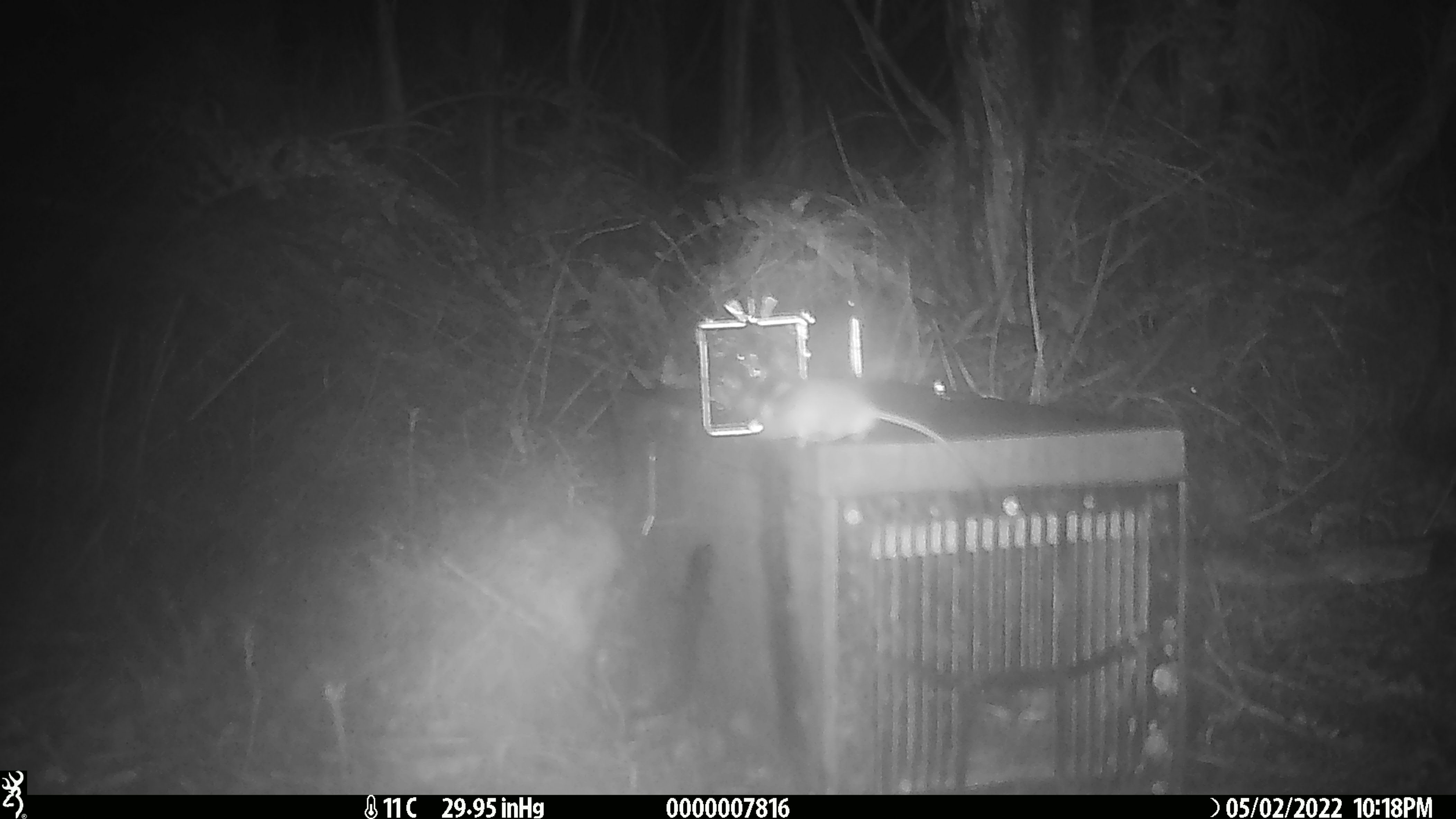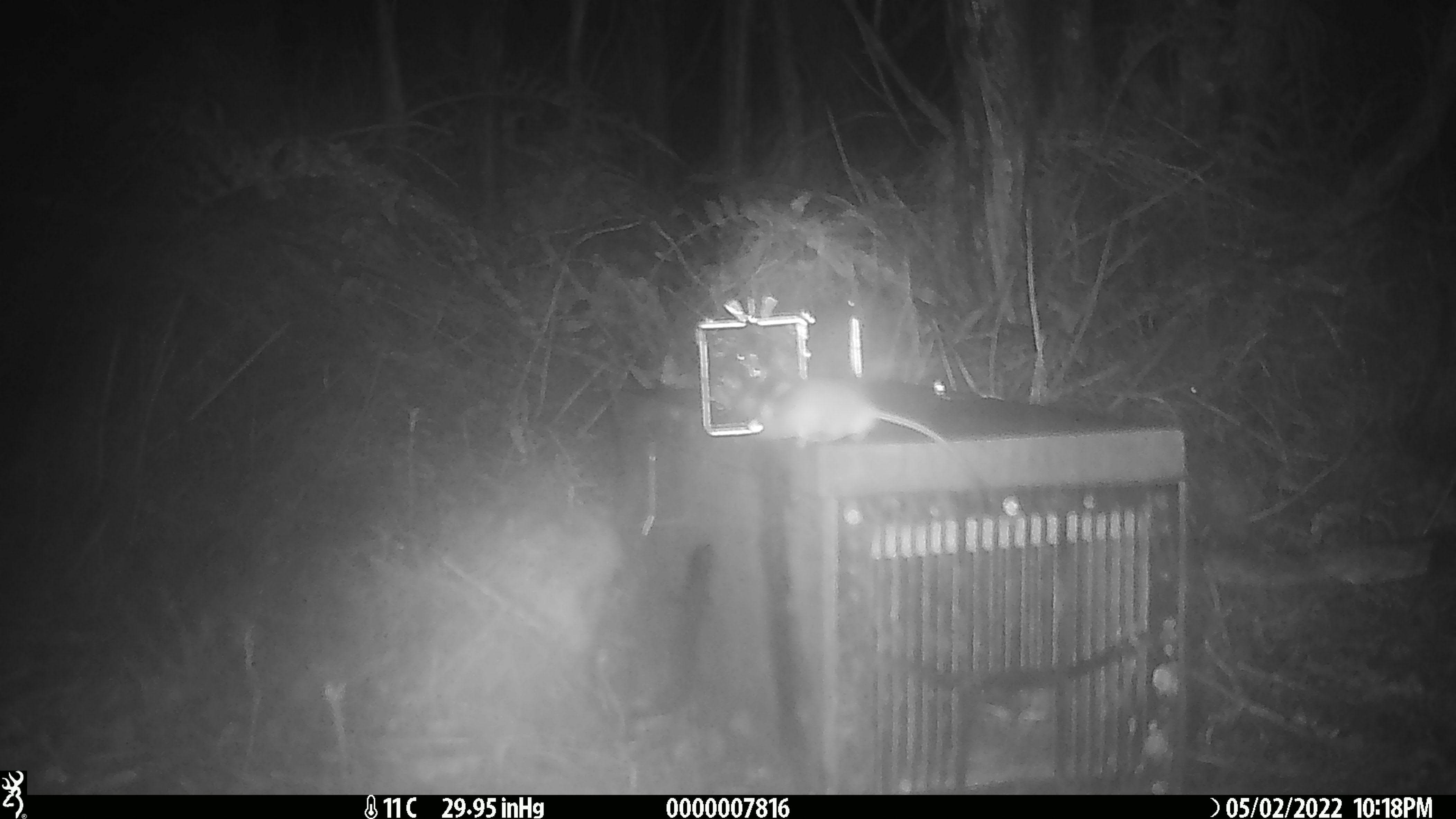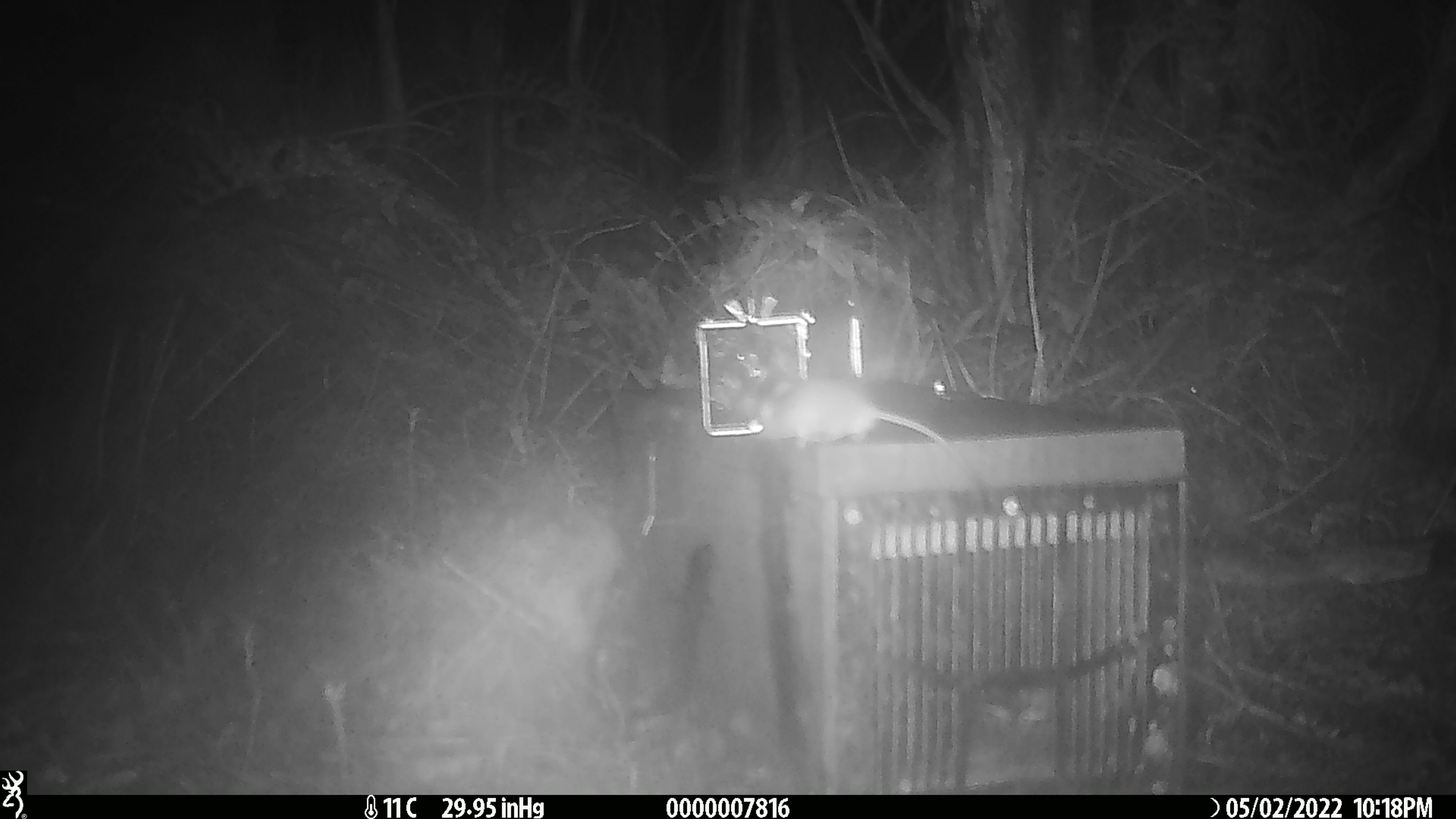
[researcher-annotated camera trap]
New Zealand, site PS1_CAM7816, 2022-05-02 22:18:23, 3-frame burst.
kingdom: Animalia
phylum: Chordata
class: Mammalia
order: Rodentia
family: Muridae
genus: Mus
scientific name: Mus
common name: mouse